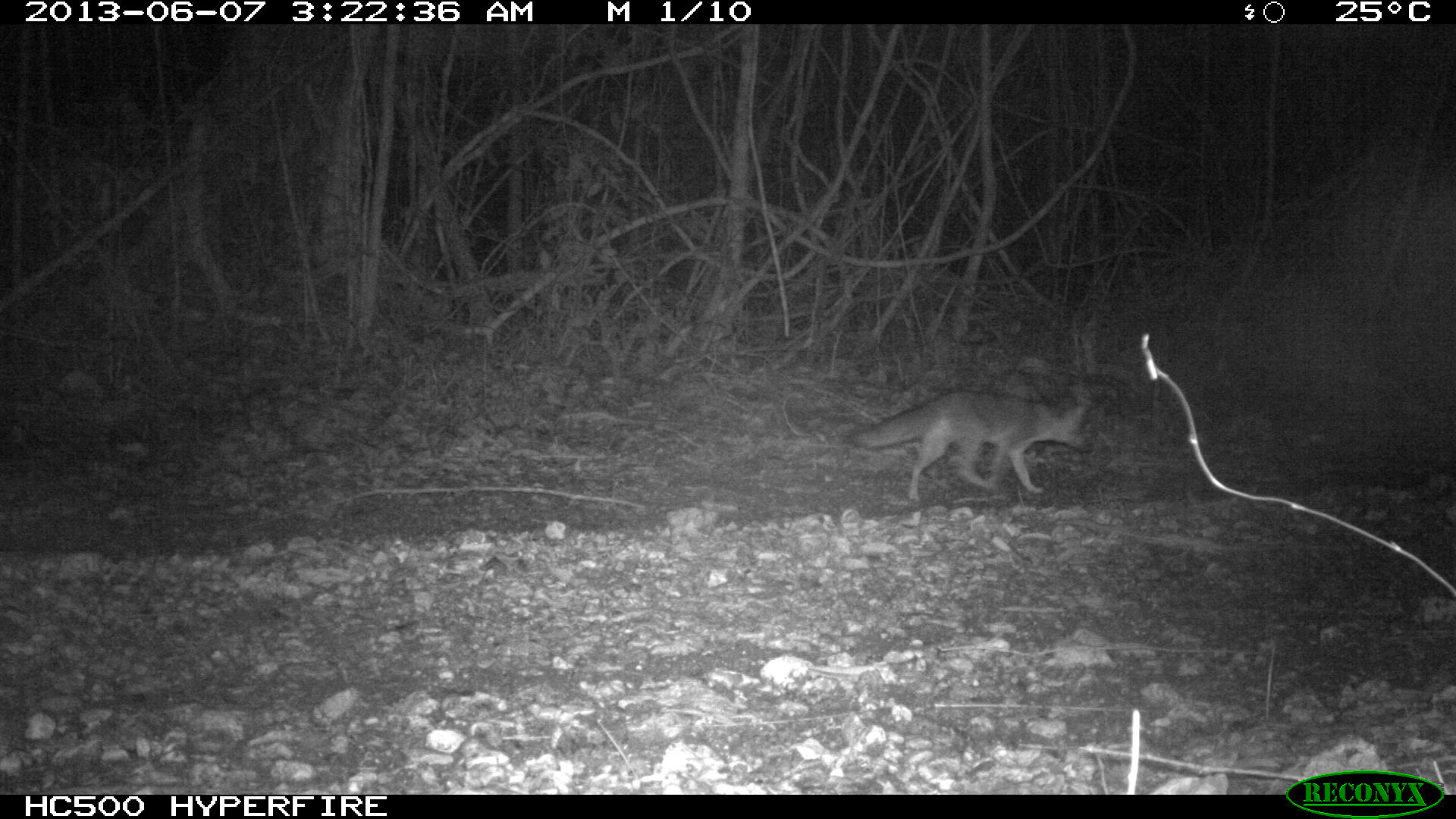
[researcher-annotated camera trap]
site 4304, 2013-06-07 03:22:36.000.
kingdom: Animalia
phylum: Chordata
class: Mammalia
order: Carnivora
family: Canidae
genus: Urocyon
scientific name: Urocyon cinereoargenteus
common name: gray fox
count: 1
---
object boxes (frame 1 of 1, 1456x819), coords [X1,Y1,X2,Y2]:
urocyon cinereoargenteus: [847,388,1094,501]